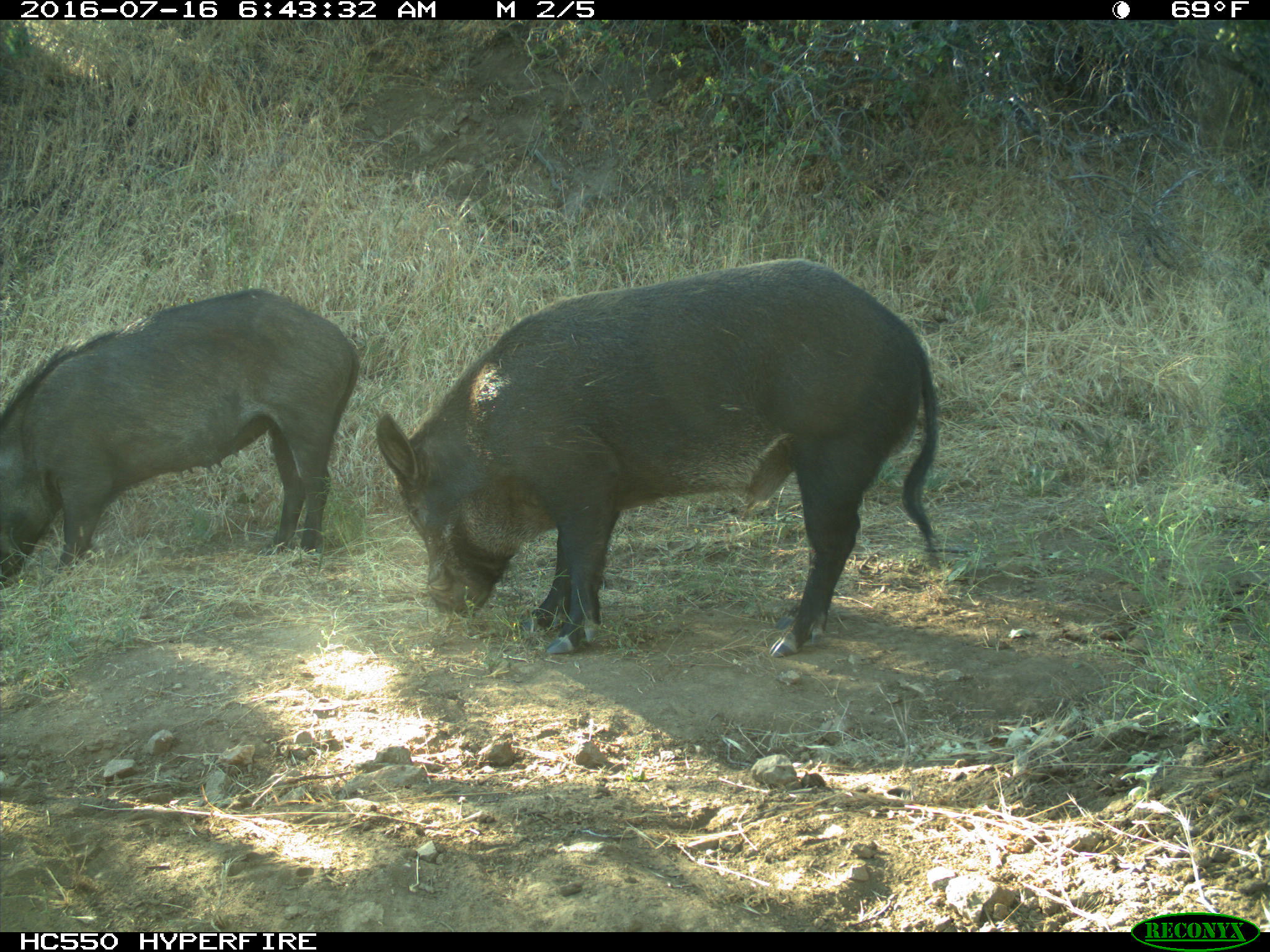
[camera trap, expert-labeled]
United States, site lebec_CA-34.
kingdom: Animalia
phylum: Chordata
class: Mammalia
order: Artiodactyla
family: Suidae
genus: Sus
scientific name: Sus scrofa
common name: wild boar